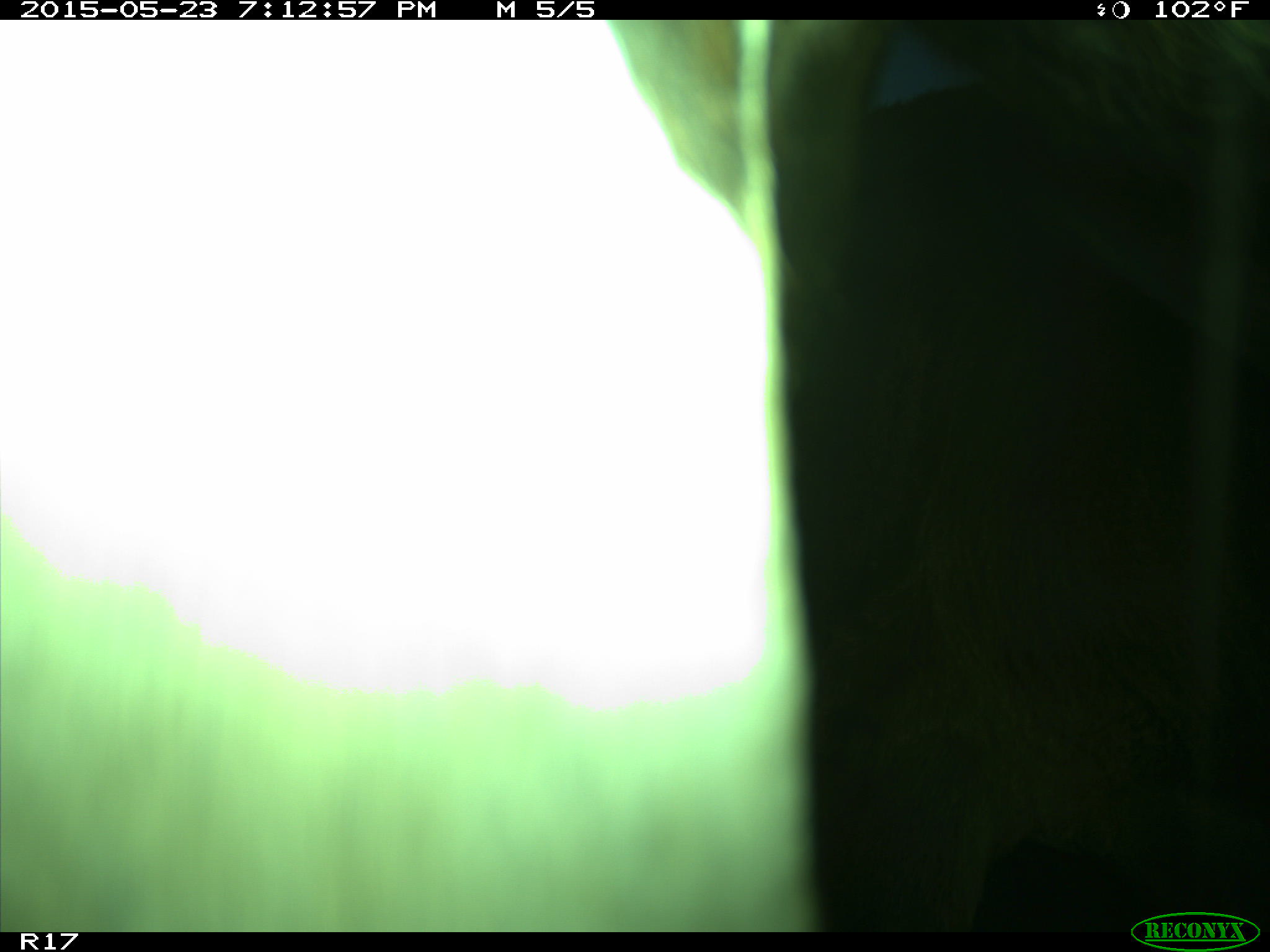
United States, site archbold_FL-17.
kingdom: Animalia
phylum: Chordata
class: Mammalia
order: Artiodactyla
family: Bovidae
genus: Bos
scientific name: Bos taurus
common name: domestic cow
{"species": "Bos taurus (domestic cow)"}